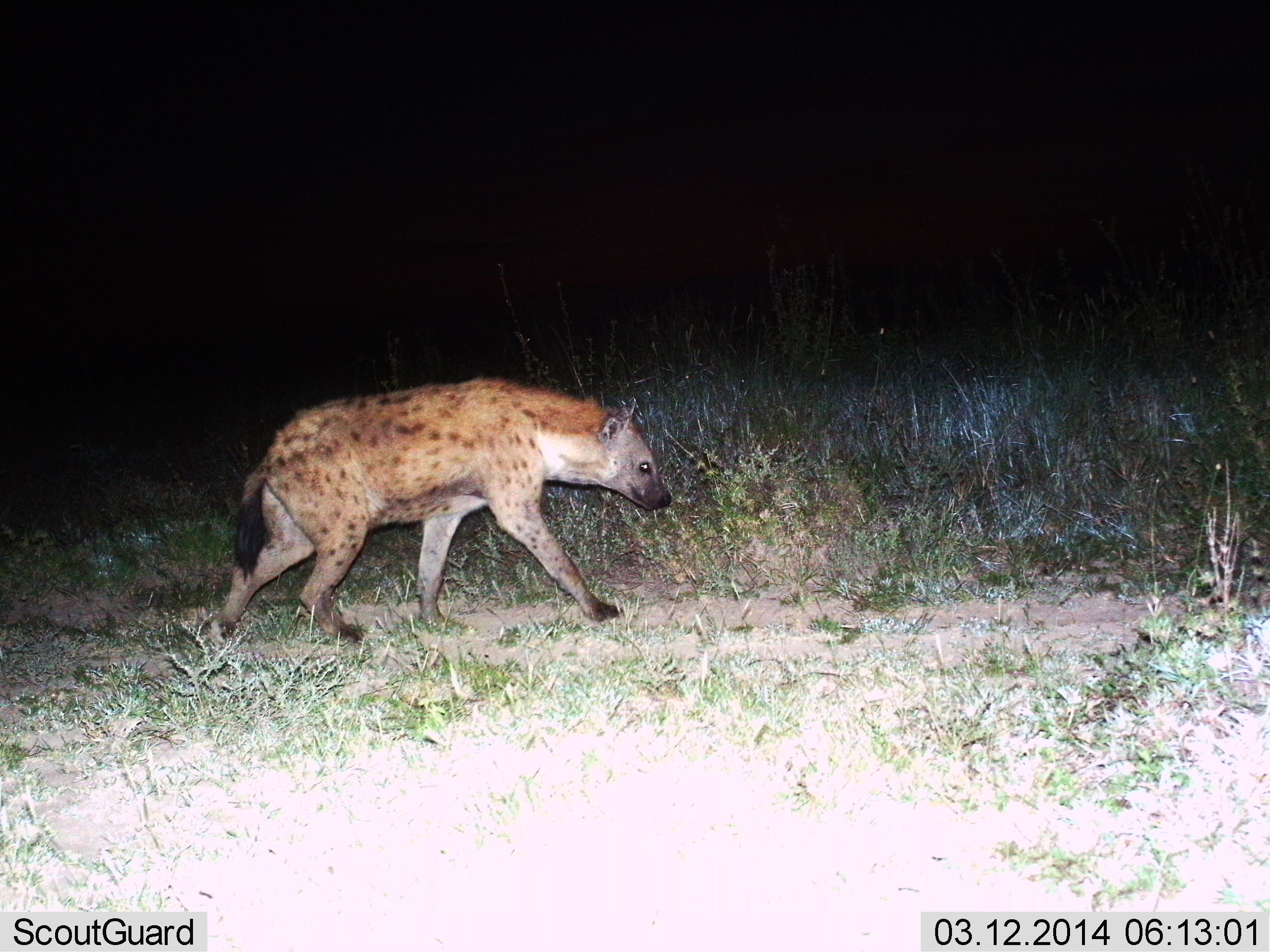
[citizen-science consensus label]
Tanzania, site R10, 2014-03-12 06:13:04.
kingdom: Animalia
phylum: Chordata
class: Mammalia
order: Carnivora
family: Hyaenidae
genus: Crocuta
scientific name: Crocuta crocuta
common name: spotted hyena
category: hyenaspotted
Hyenaspotted (spotted hyena) (Crocuta crocuta), count 1. Behavior (volunteer vote fractions): standing 0%, resting 0%, moving 100%, interacting 0%. Young present (vote fraction): 0%. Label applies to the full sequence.